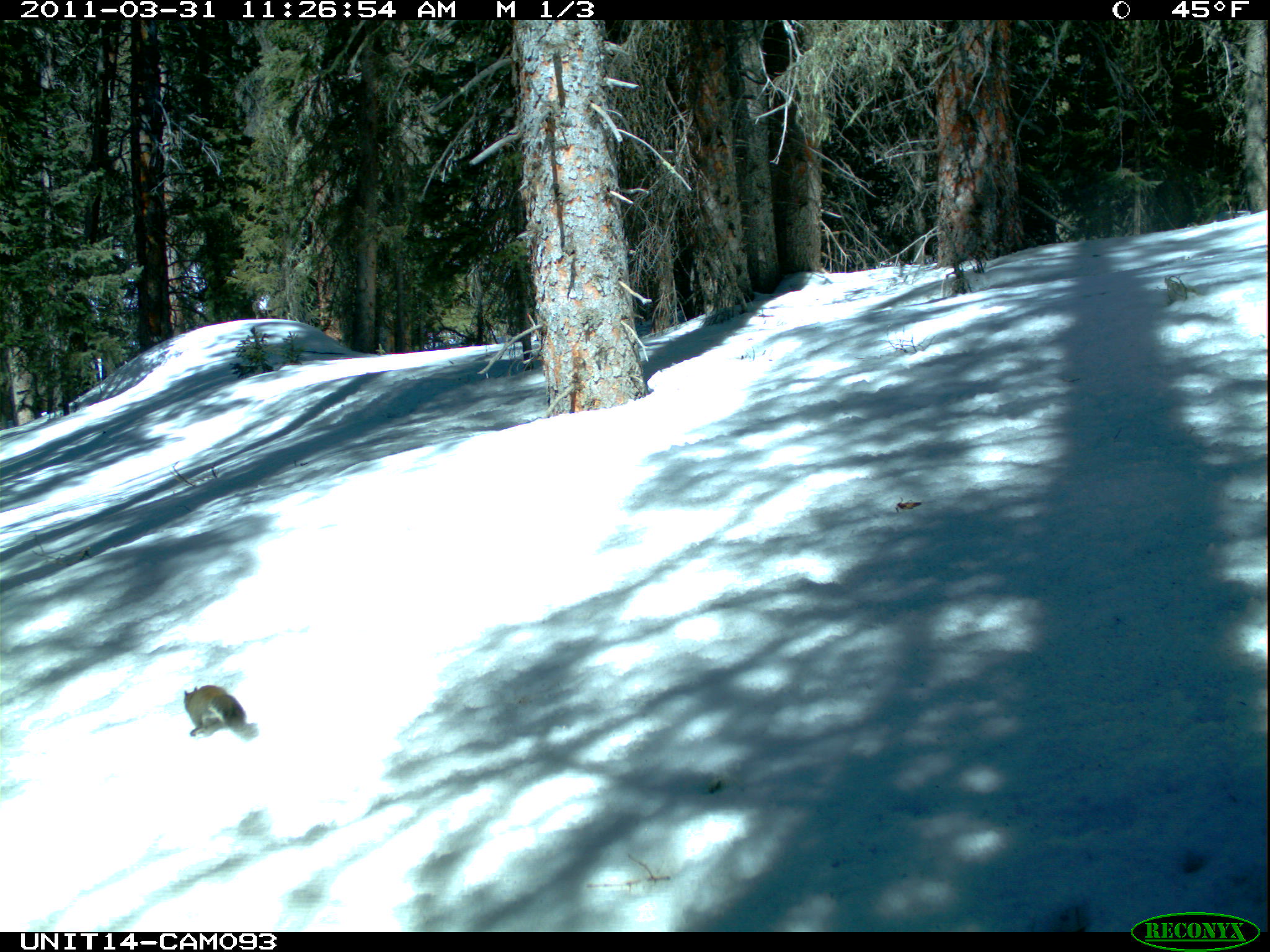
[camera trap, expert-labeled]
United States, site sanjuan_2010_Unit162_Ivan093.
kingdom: Animalia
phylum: Chordata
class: Mammalia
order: Rodentia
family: Sciuridae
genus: Tamiasciurus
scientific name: Tamiasciurus hudsonicus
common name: american red squirrel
Tamiasciurus hudsonicus (american red squirrel).